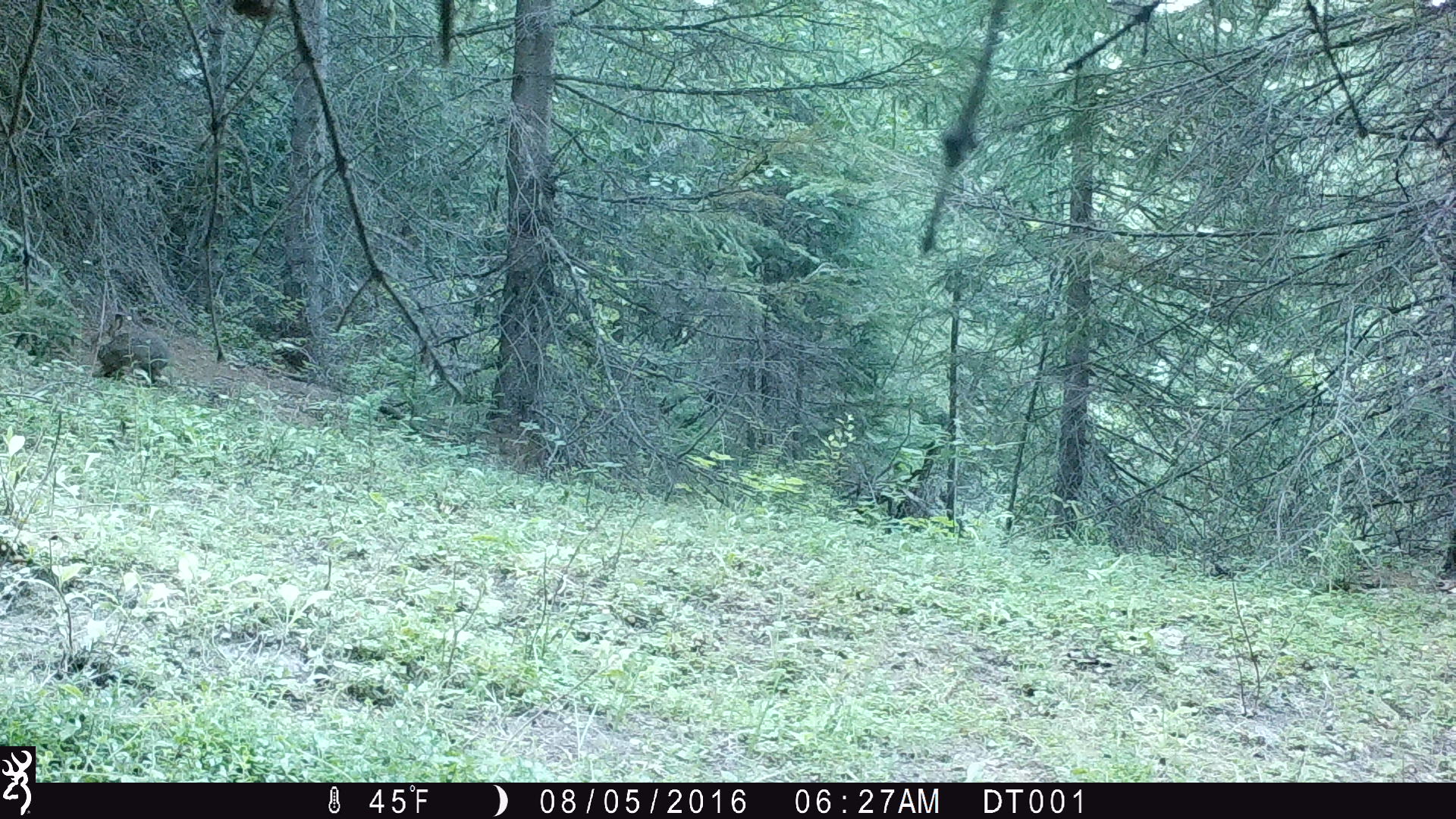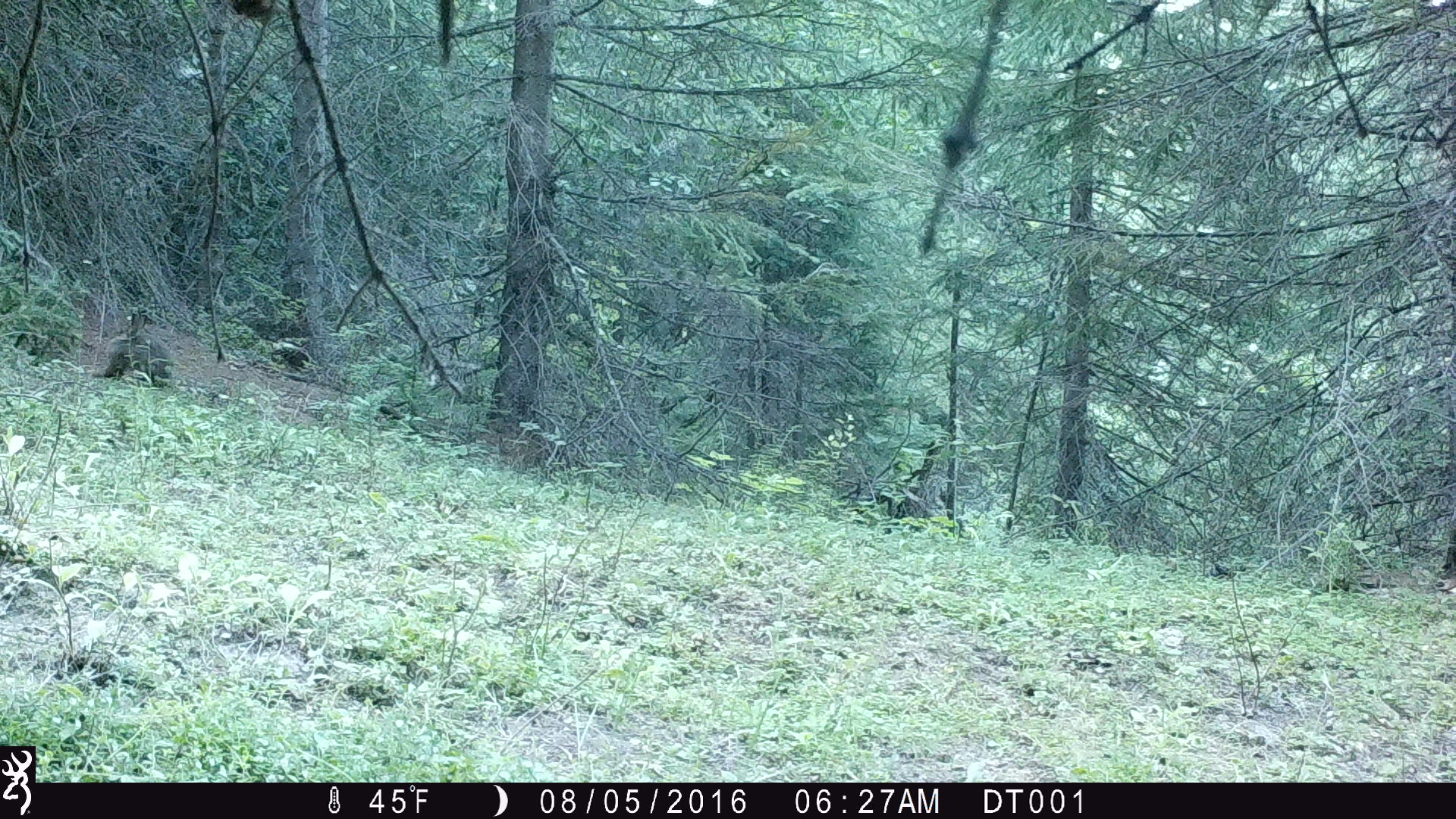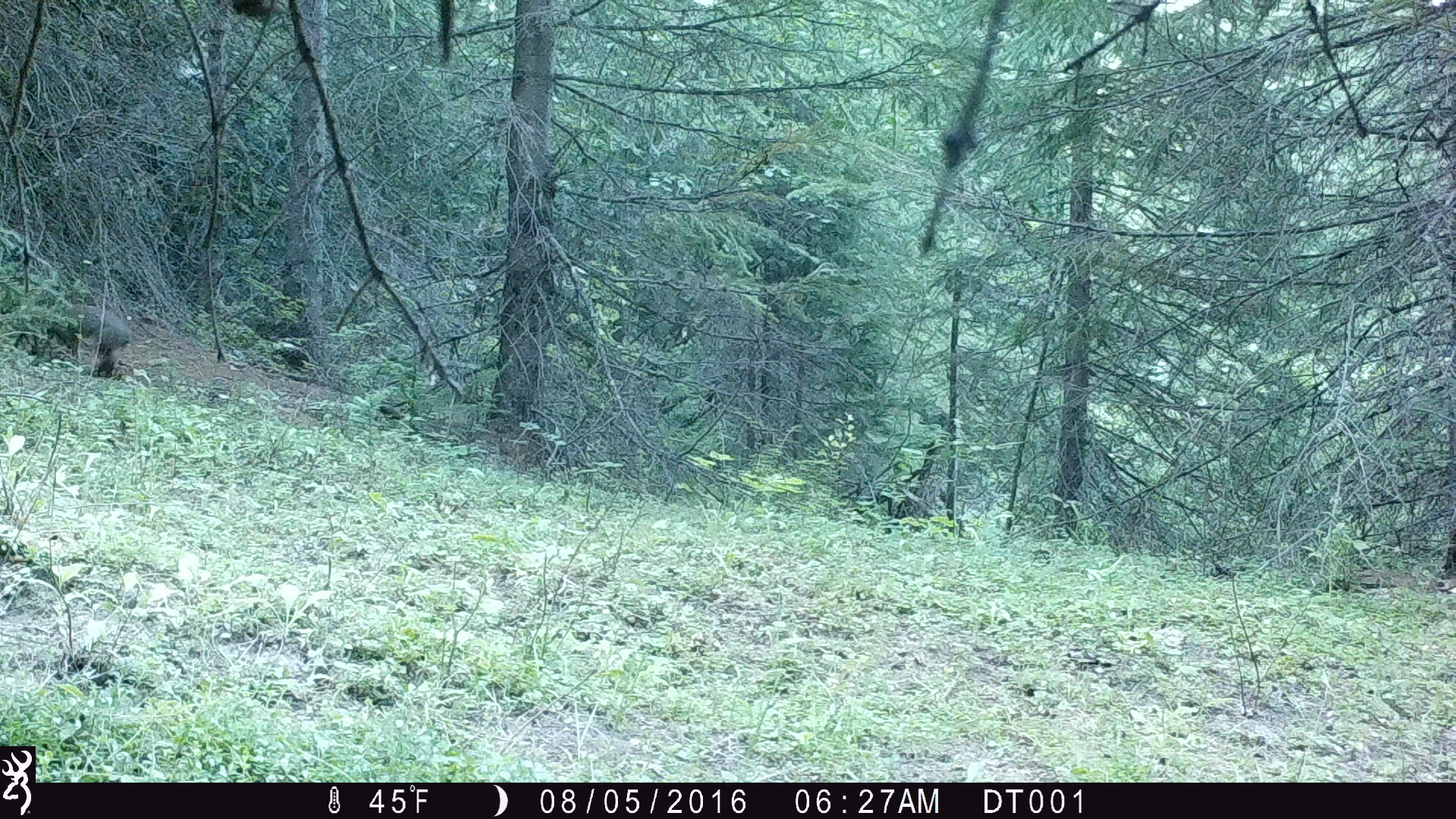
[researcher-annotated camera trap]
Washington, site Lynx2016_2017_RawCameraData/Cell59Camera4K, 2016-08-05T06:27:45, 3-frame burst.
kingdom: Animalia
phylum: Chordata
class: Mammalia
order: Lagomorpha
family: Leporidae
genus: Lepus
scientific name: Lepus americanus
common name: snowshoe hare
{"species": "Lepus americanus (snowshoe hare)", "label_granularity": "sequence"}